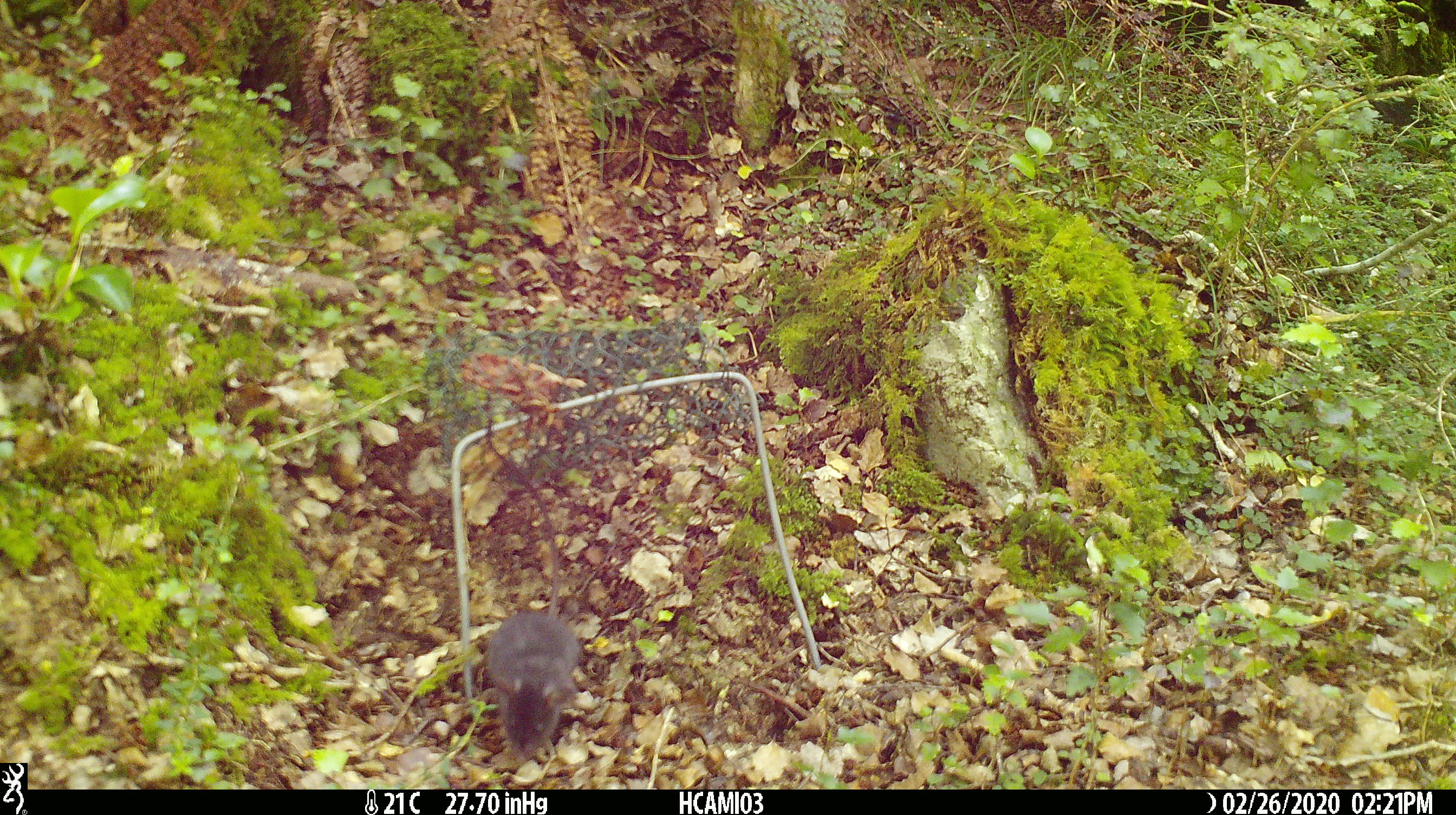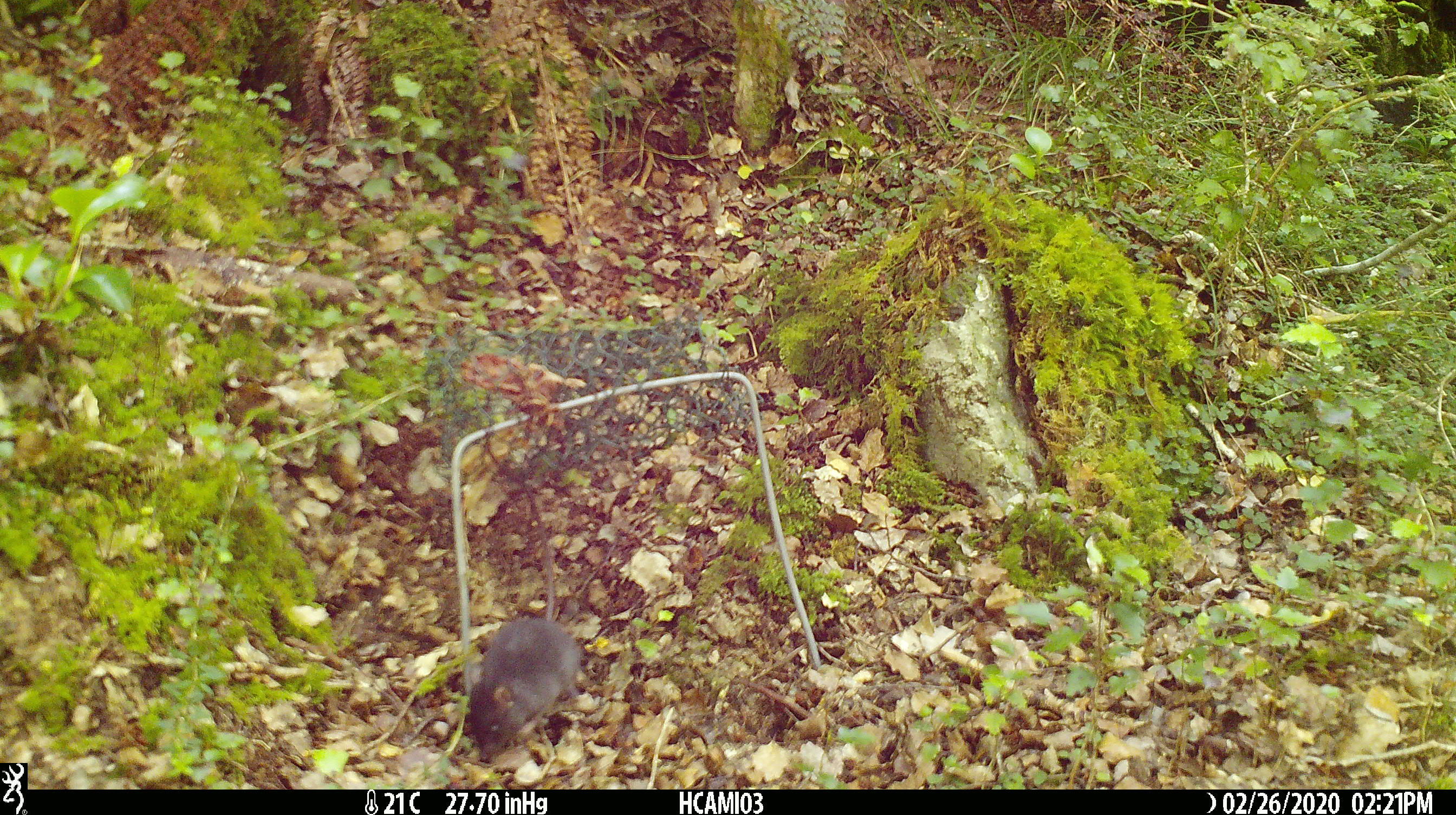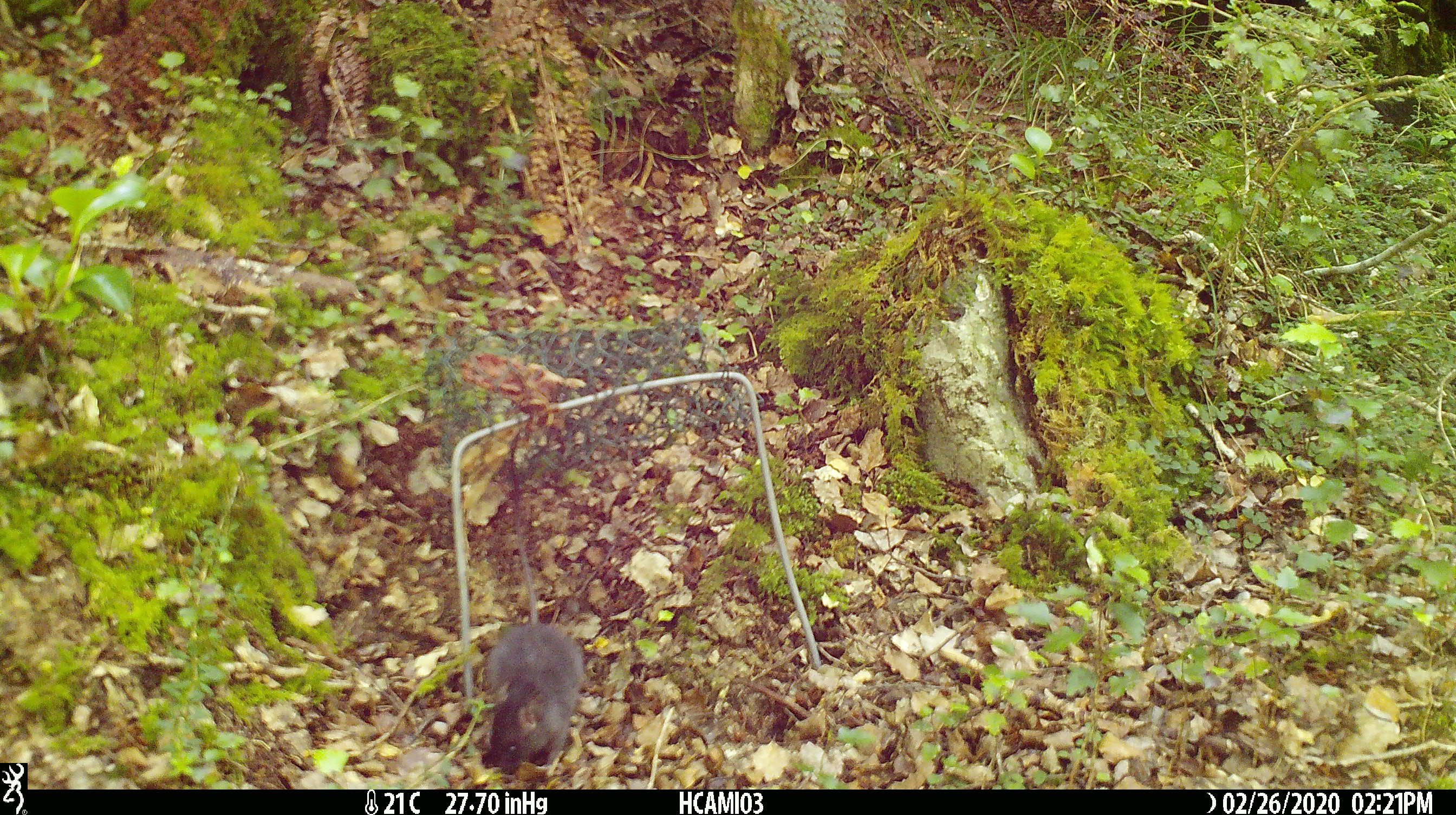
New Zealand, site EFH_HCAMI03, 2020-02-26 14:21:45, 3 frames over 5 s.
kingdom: Animalia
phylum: Chordata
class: Mammalia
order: Rodentia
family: Muridae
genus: Mus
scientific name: Mus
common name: mouse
Mouse (Mus).